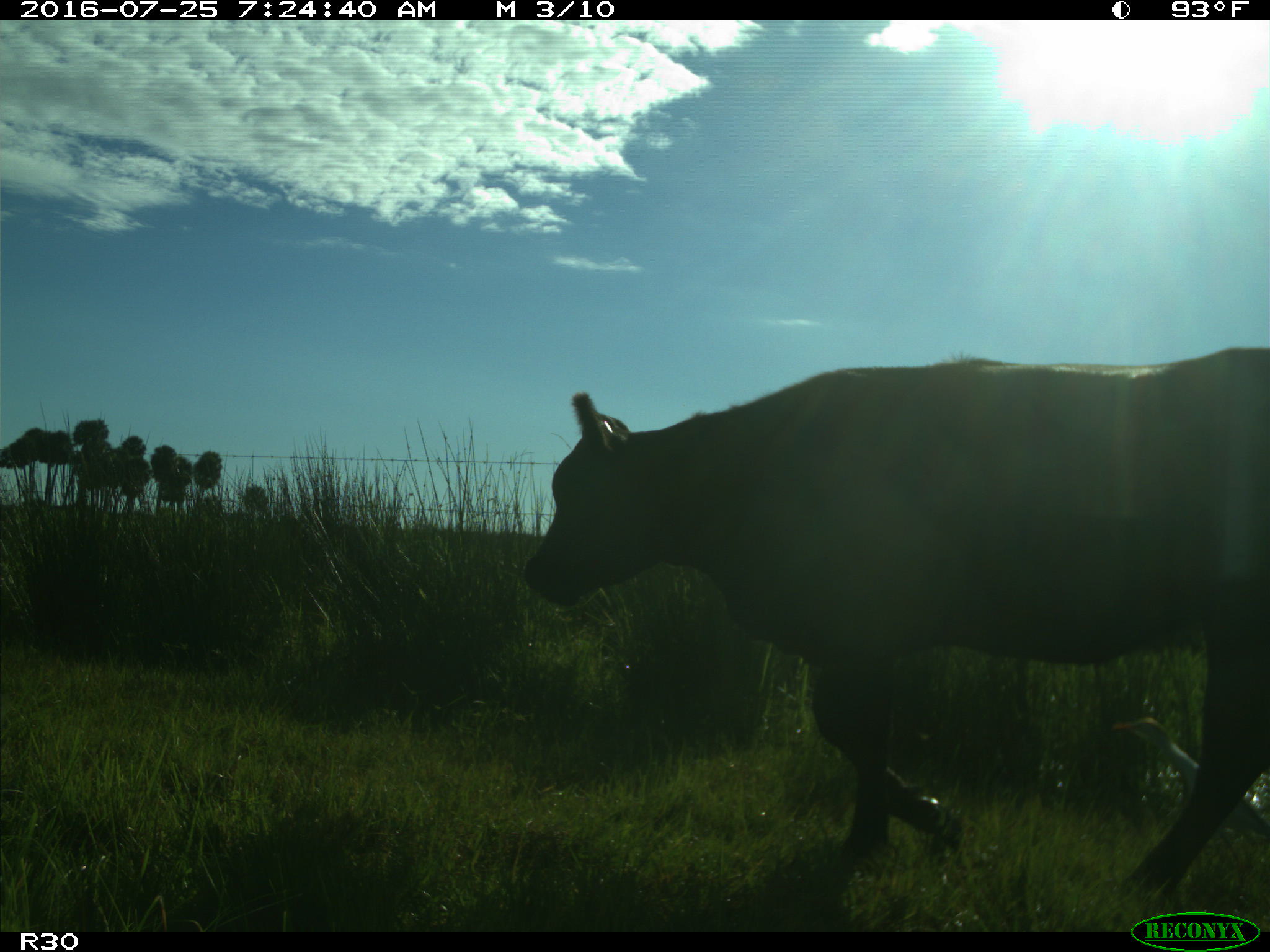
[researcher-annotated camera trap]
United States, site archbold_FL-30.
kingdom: Animalia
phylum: Chordata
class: Mammalia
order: Artiodactyla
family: Bovidae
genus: Bos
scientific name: Bos taurus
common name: domestic cow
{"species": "Bos taurus (domestic cow)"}